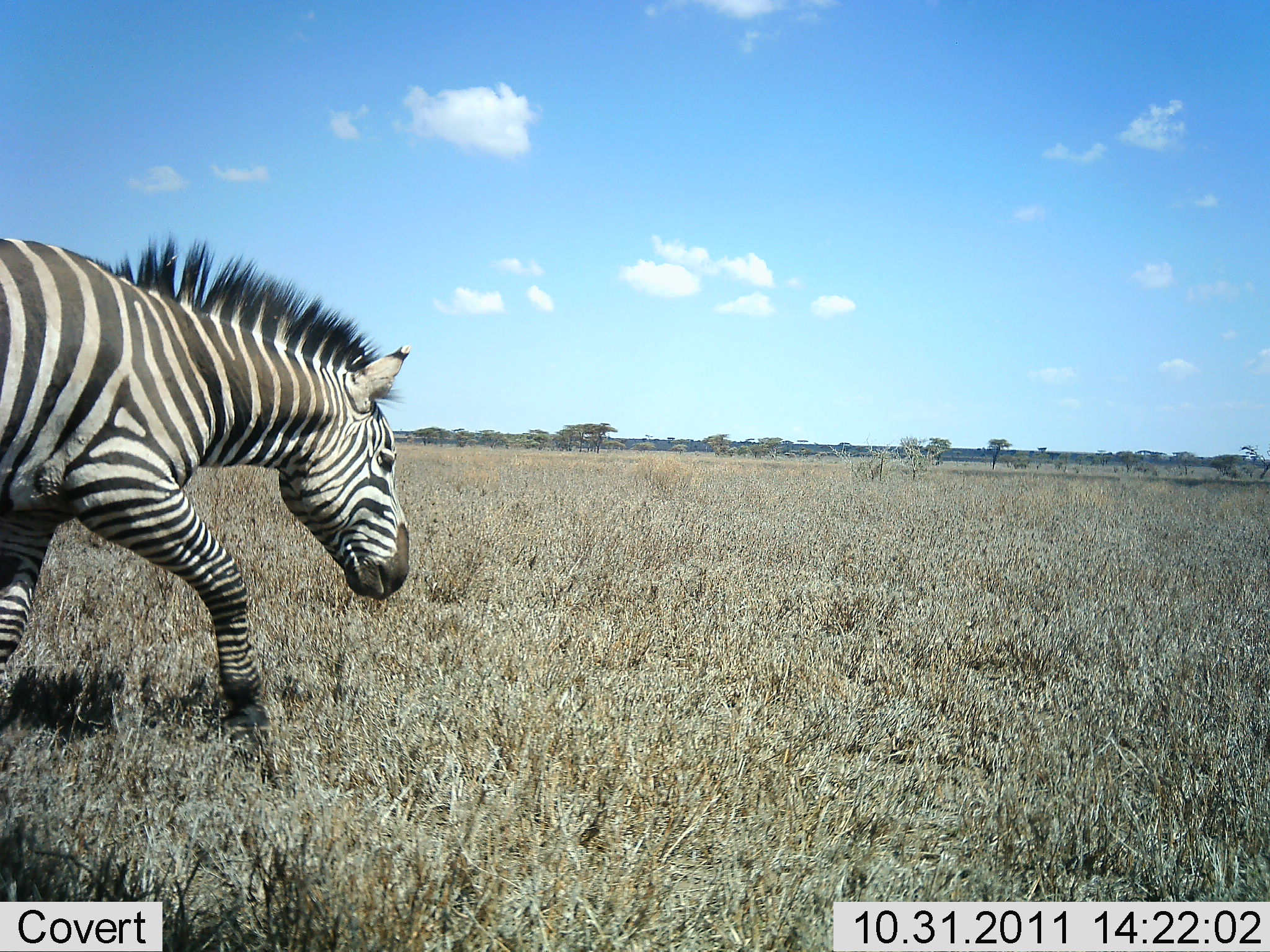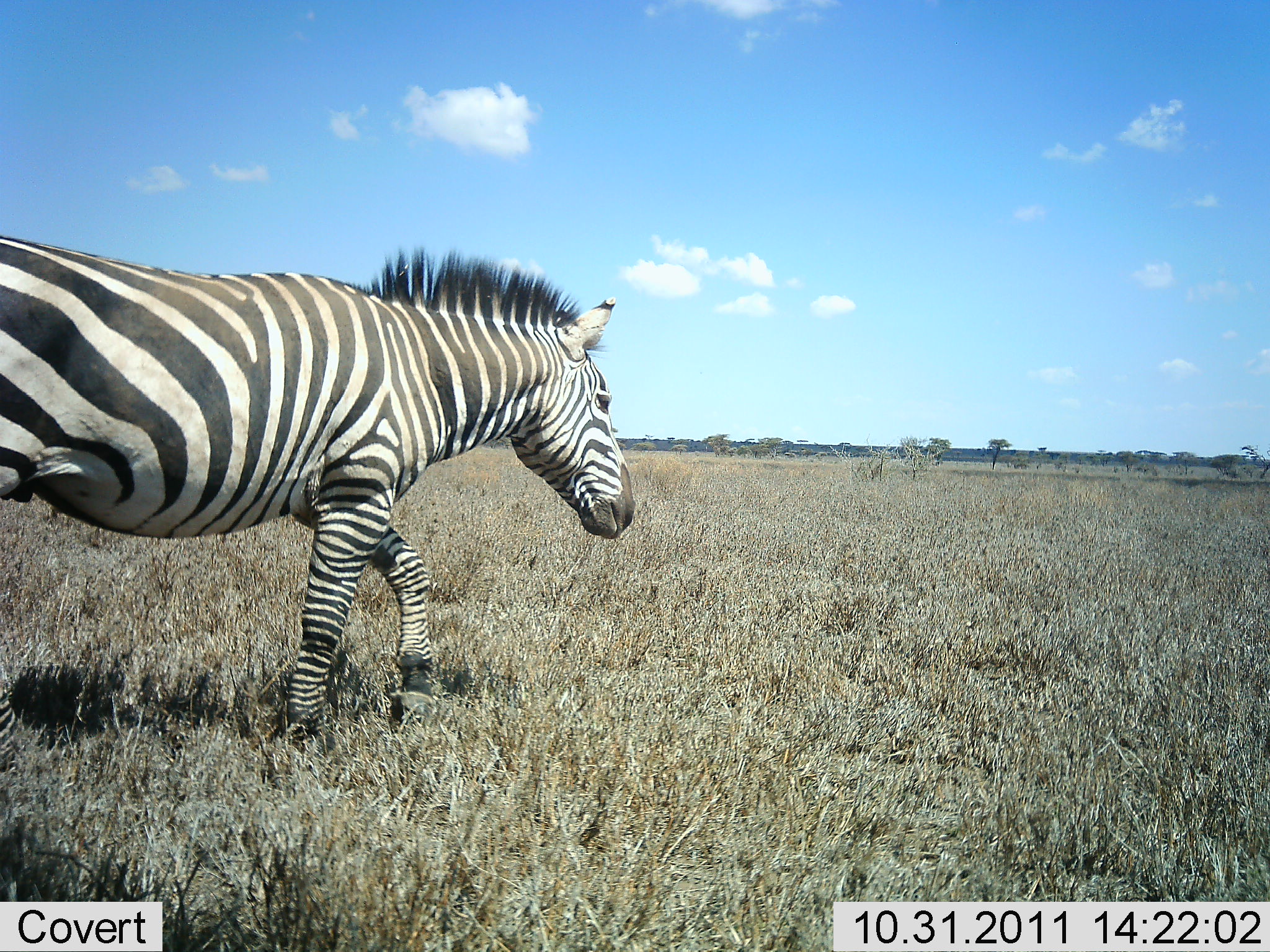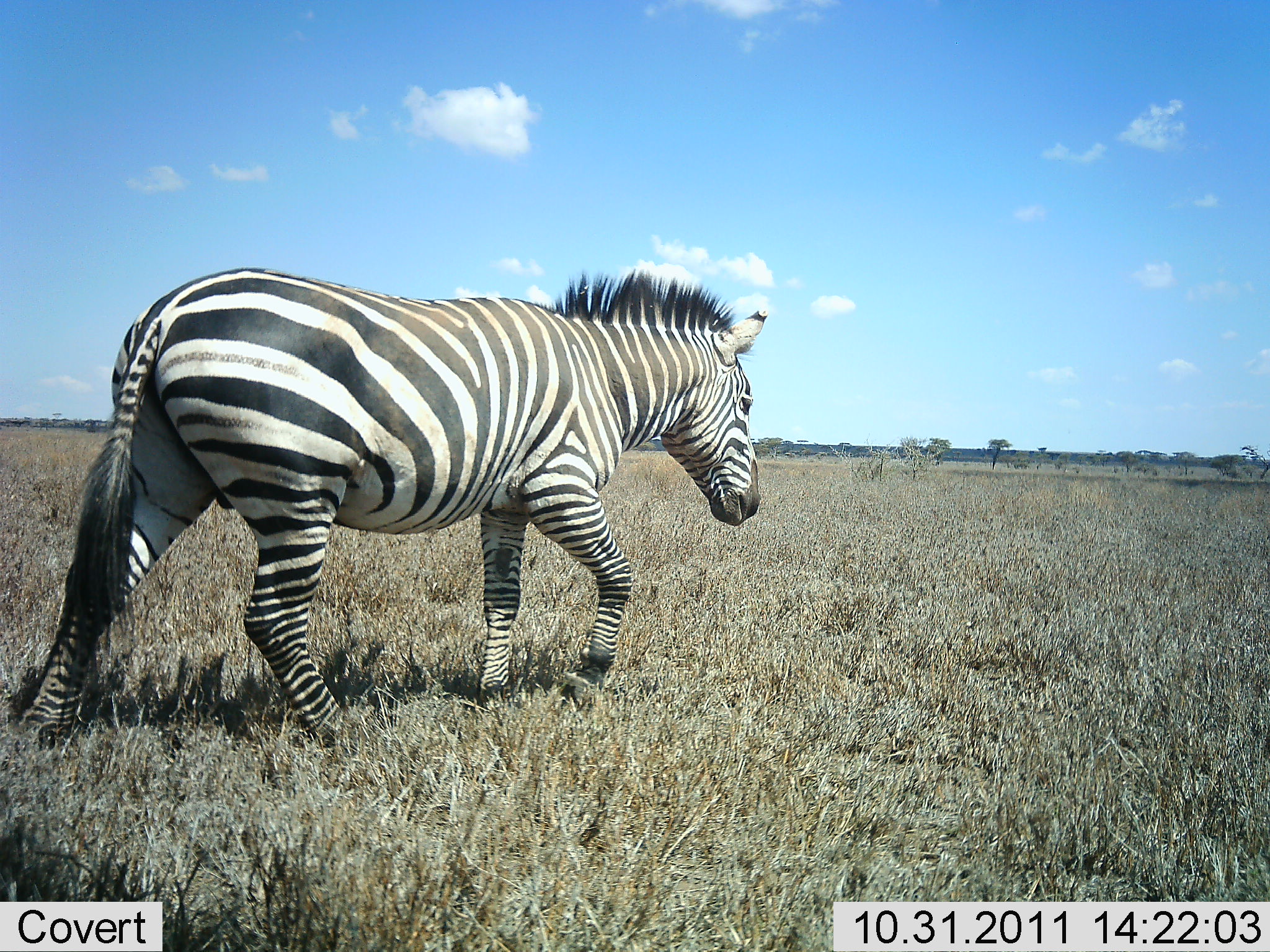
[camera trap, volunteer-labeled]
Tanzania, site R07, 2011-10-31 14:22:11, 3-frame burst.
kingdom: Animalia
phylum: Chordata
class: Mammalia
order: Perissodactyla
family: Equidae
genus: Equus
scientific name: Equus quagga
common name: plains zebra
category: zebra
Zebra (plains zebra) (Equus quagga), count 1. Behavior (volunteer vote fractions): standing 9%, resting 0%, moving 100%, interacting 0%. Young present (vote fraction): 0%. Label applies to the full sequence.